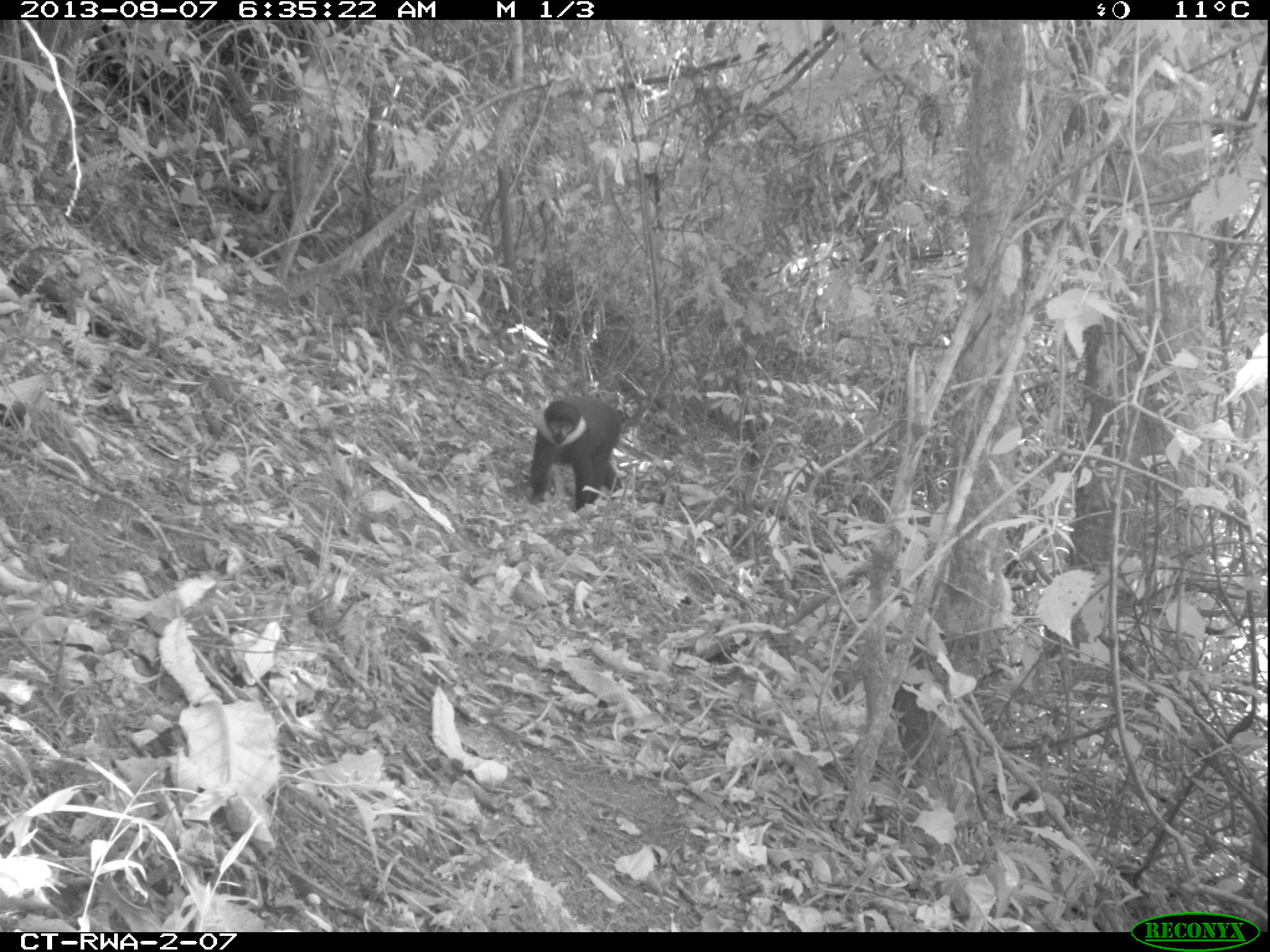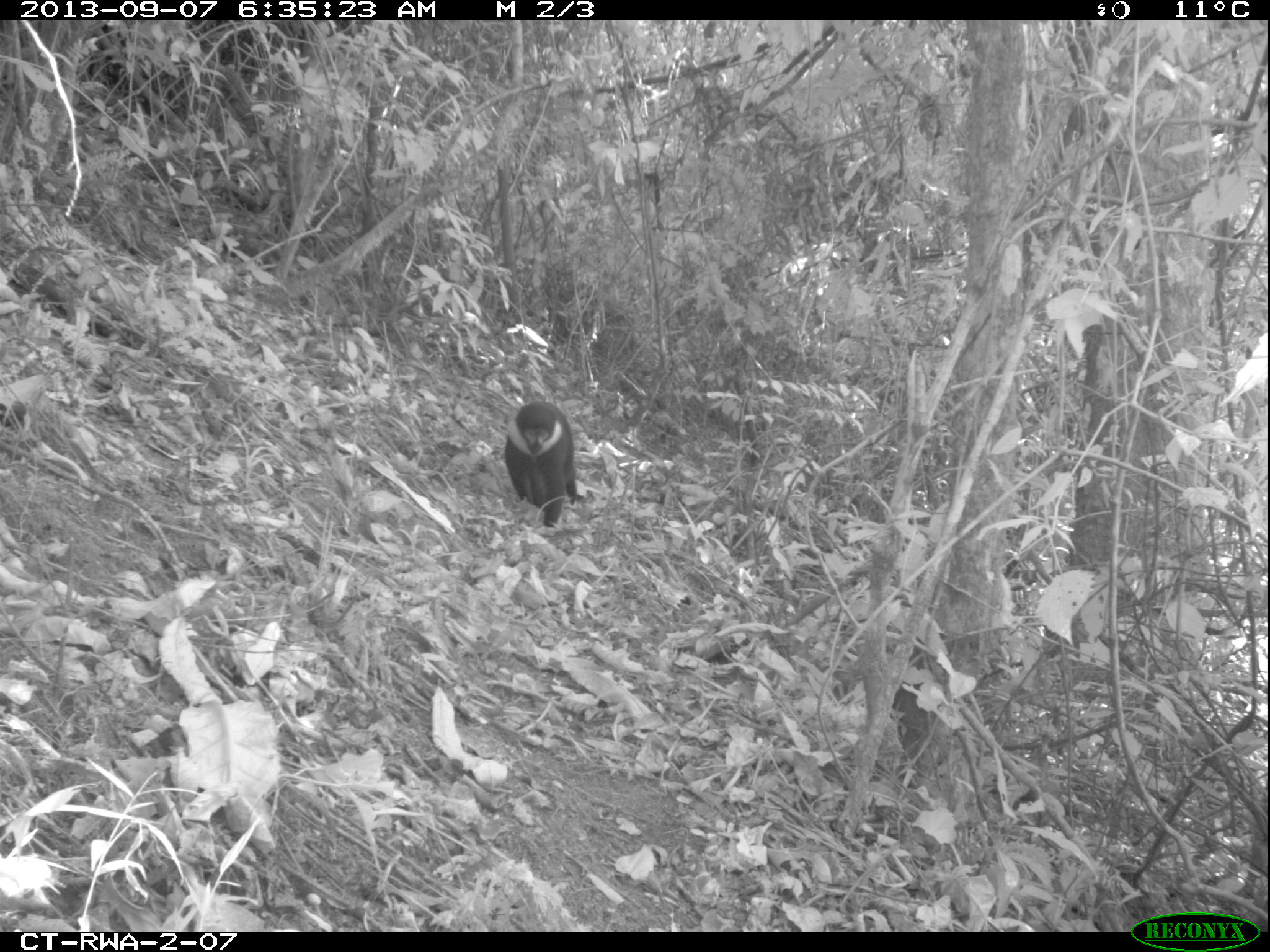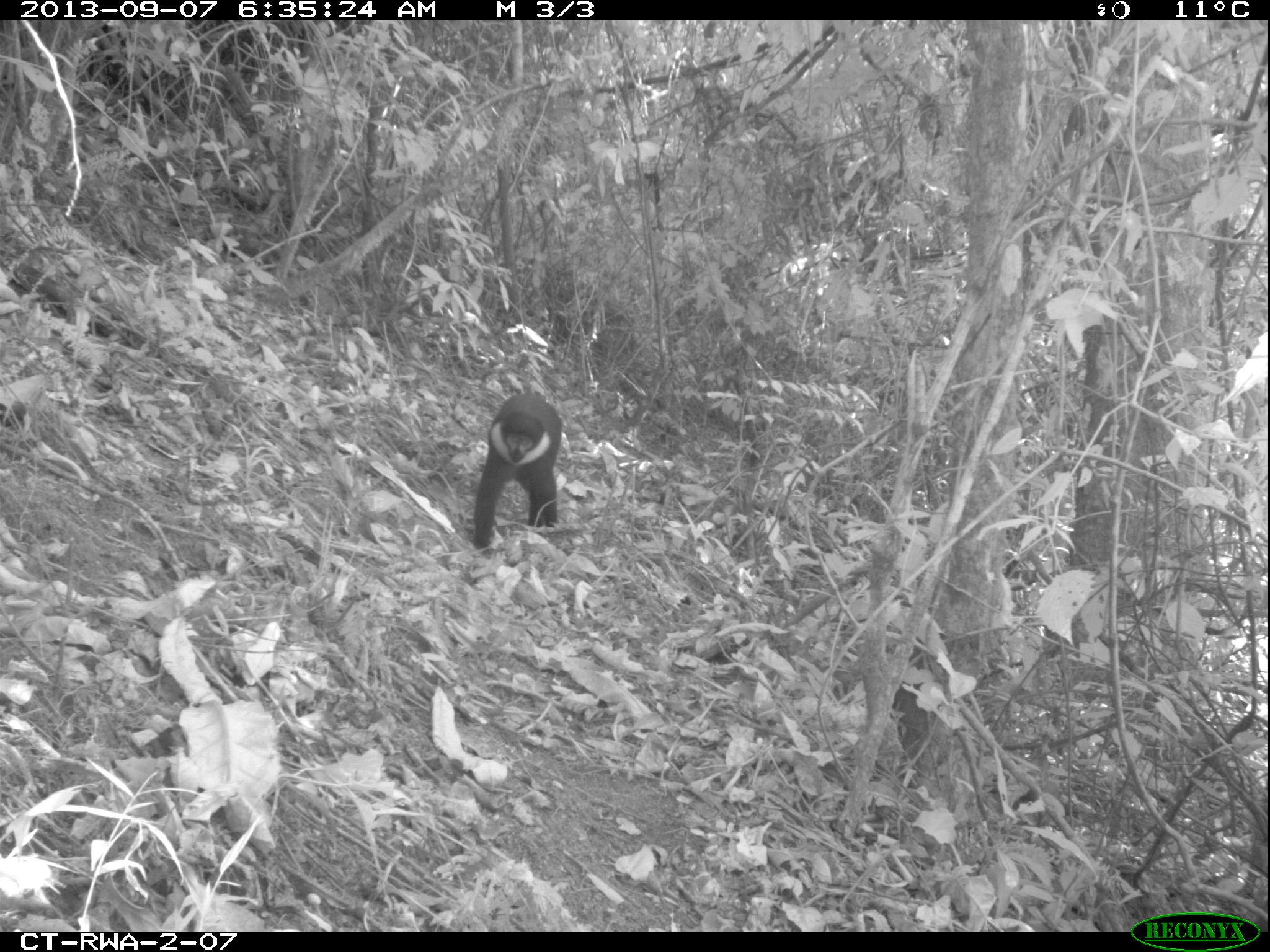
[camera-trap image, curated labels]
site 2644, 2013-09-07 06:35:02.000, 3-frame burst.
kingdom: Animalia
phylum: Chordata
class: Mammalia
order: Primates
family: Cercopithecidae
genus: Allochrocebus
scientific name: Allochrocebus lhoesti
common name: l'hoest's monkey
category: cercopithecus lhoesti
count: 1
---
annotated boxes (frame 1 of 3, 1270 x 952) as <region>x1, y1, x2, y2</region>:
cercopithecus lhoesti: <region>529, 394, 624, 510</region>